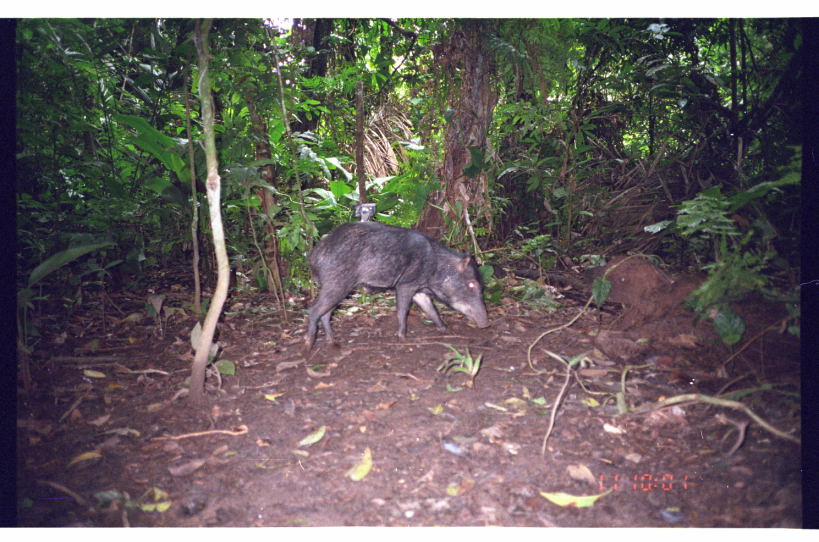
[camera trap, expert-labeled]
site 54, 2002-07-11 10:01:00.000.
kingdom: Animalia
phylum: Chordata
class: Mammalia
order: Artiodactyla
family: Tayassuidae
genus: Tayassu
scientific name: Tayassu pecari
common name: white-lipped peccary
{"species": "Tayassu pecari (white-lipped peccary)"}